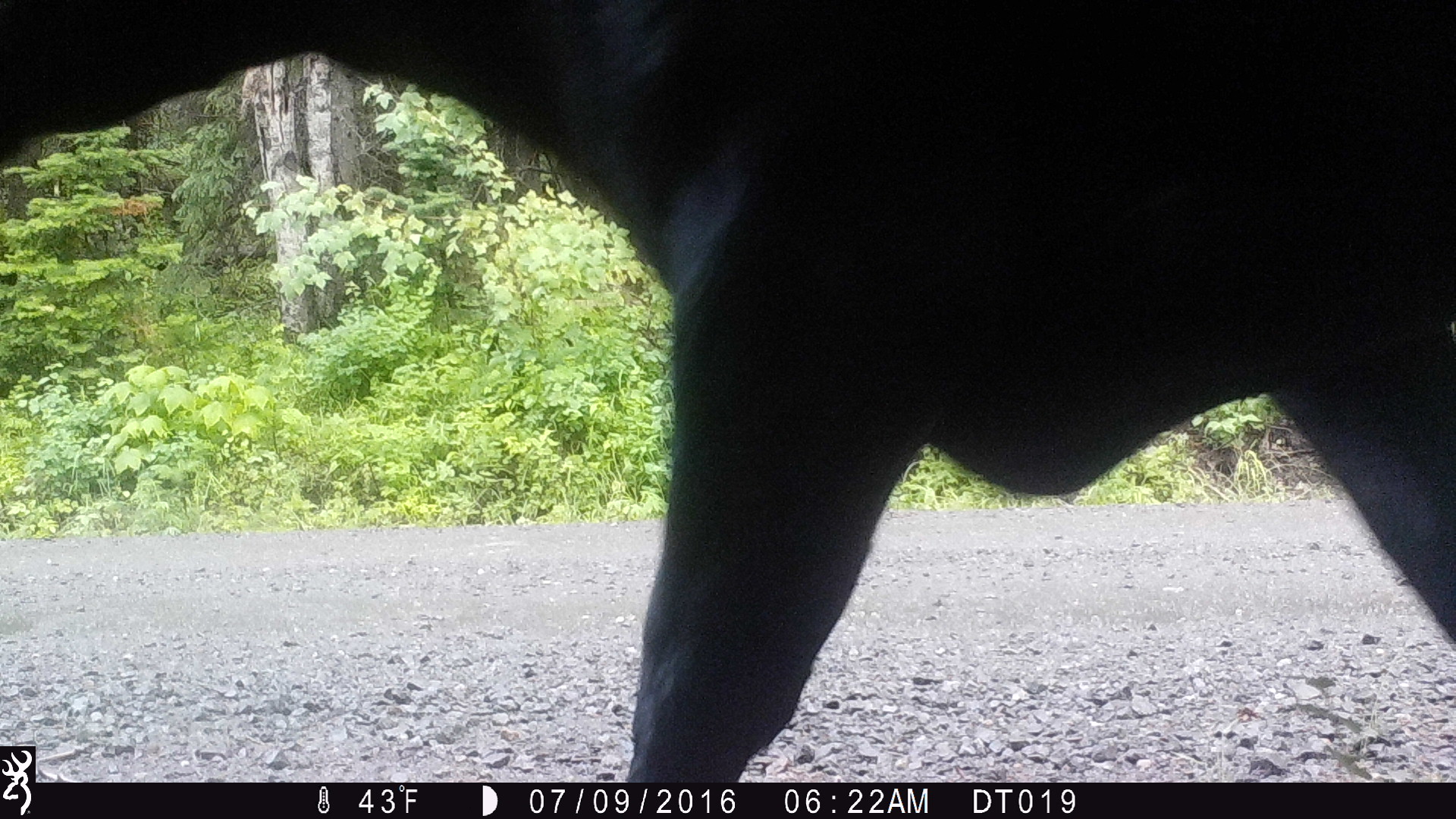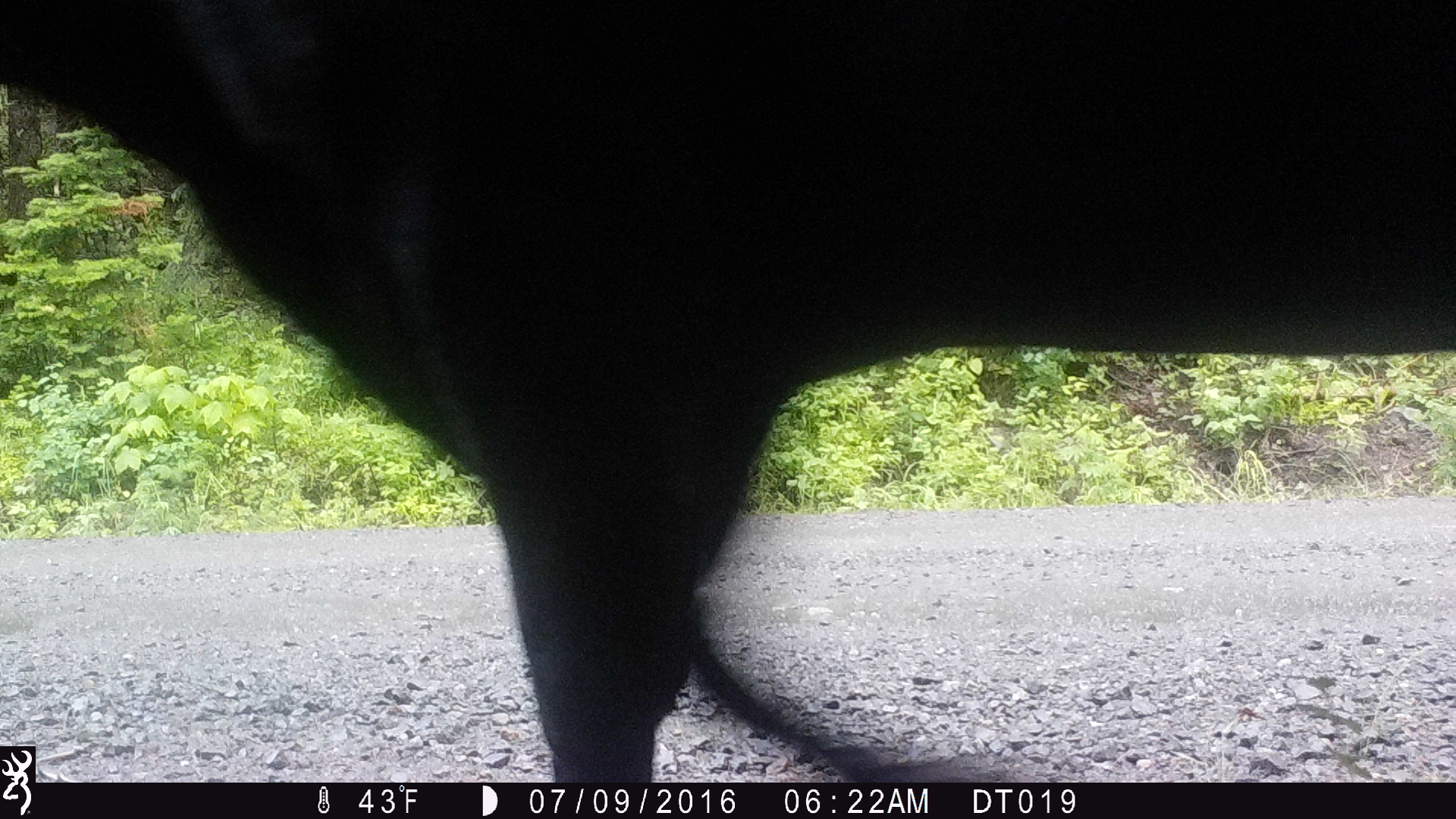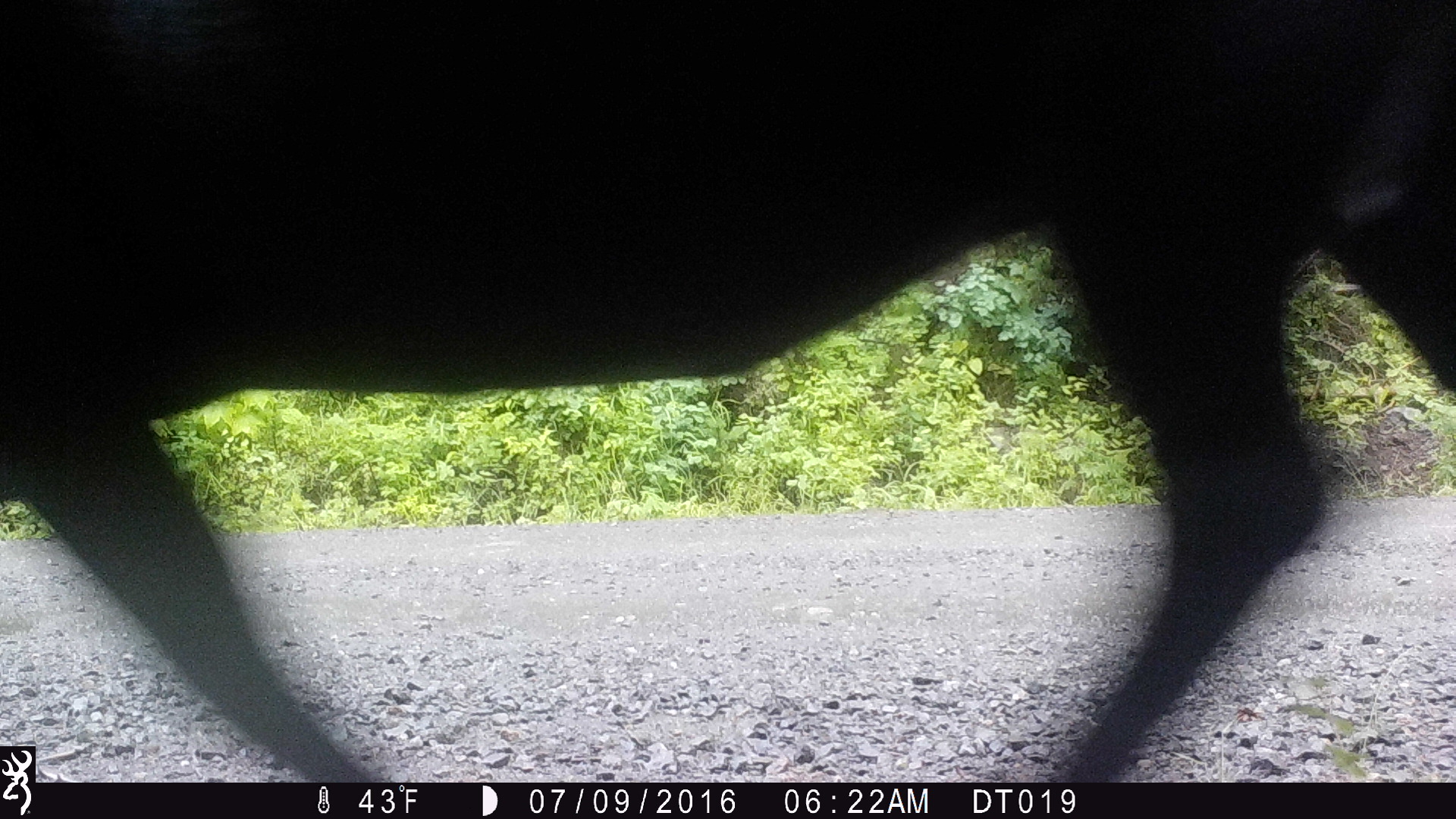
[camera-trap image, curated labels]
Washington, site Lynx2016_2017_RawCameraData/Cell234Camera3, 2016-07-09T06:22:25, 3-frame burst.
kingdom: Animalia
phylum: Chordata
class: Mammalia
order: Artiodactyla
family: Bovidae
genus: Bos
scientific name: Bos taurus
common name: domestic cattle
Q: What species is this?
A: Domestic cattle (Bos taurus).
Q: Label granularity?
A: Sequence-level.